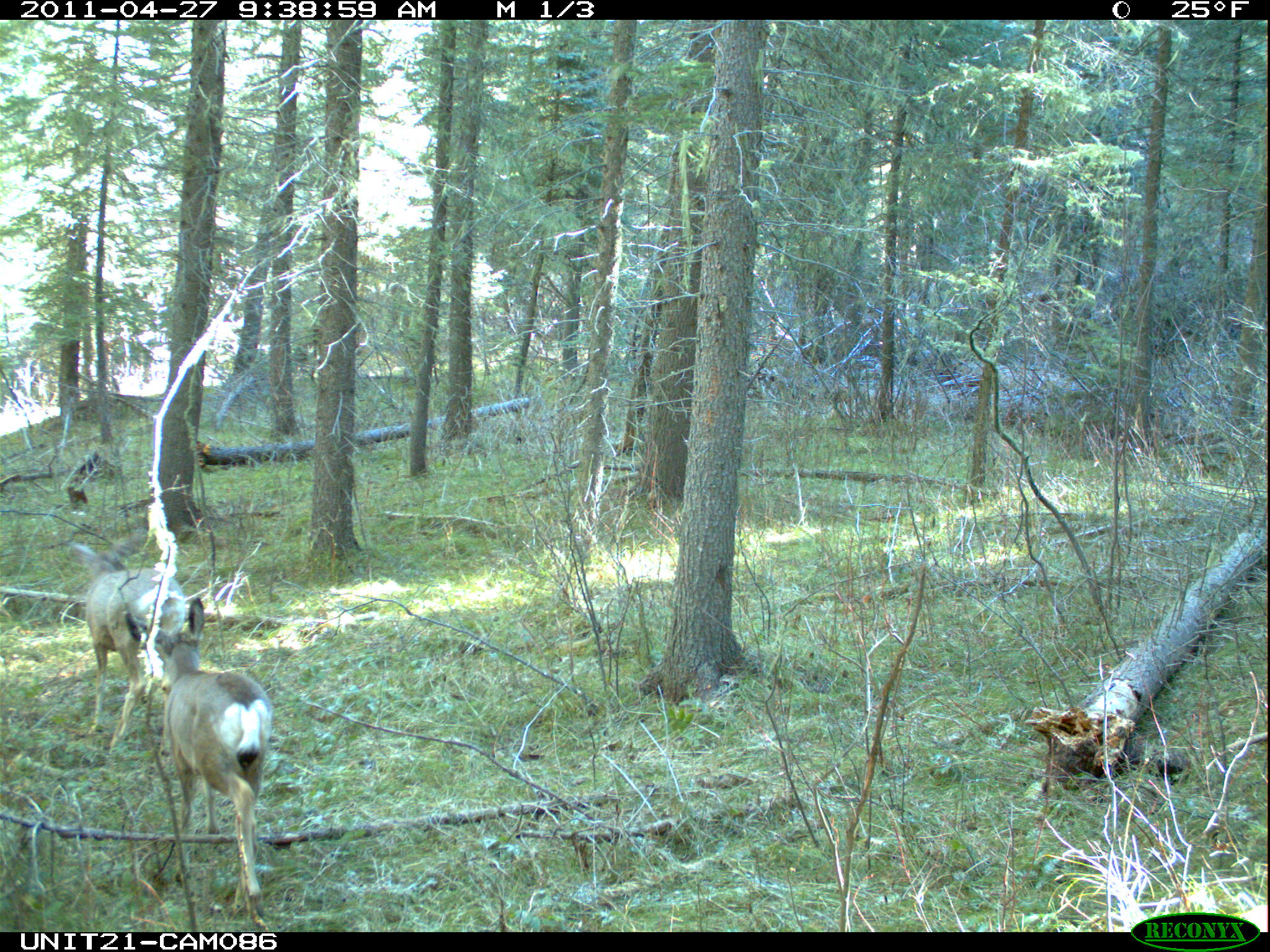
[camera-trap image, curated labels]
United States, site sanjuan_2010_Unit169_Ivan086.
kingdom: Animalia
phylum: Chordata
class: Mammalia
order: Artiodactyla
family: Cervidae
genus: Odocoileus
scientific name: Odocoileus hemionus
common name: mule deer